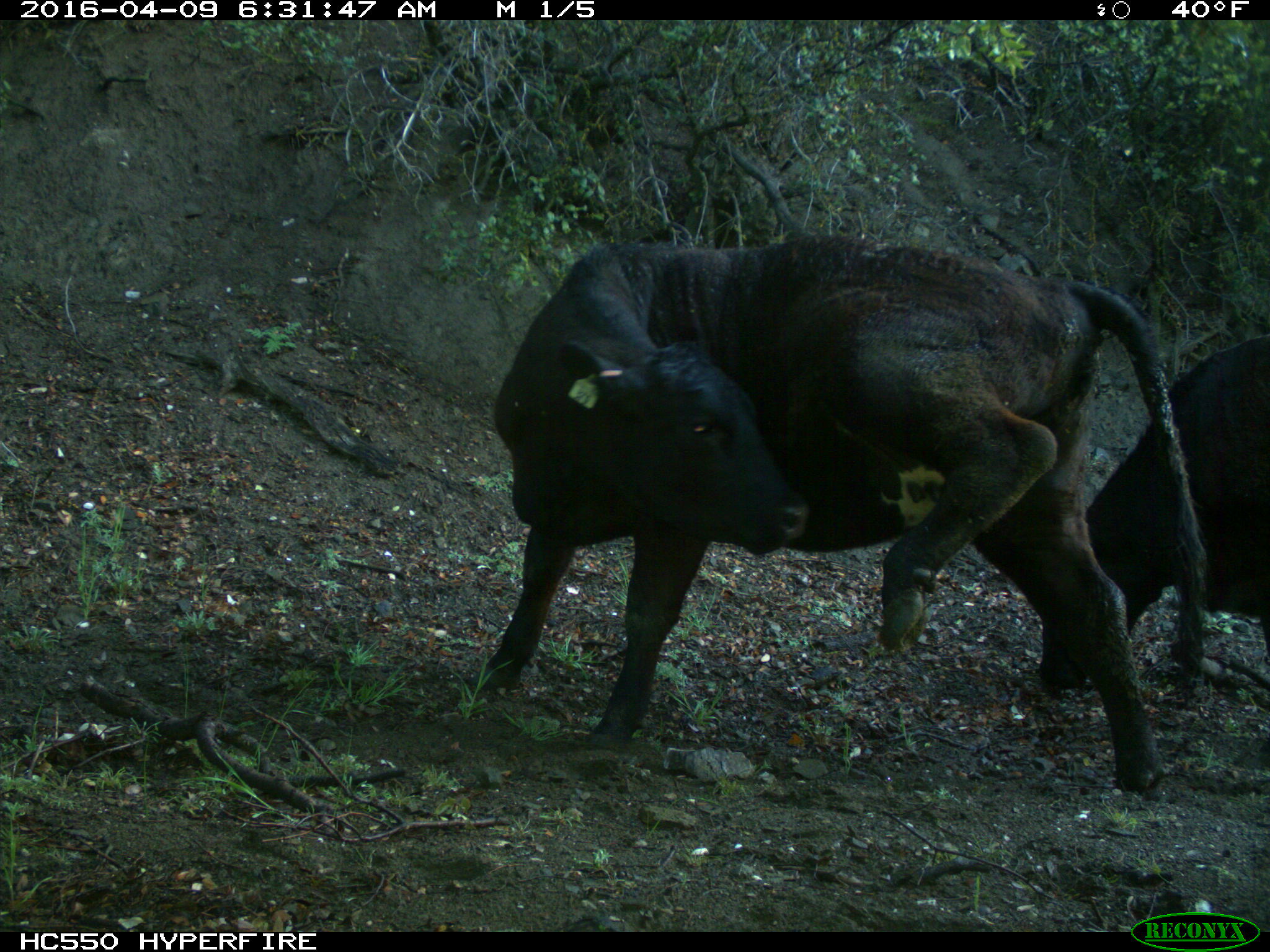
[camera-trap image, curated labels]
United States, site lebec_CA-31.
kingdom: Animalia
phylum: Chordata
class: Mammalia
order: Artiodactyla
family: Bovidae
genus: Bos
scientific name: Bos taurus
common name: domestic cow